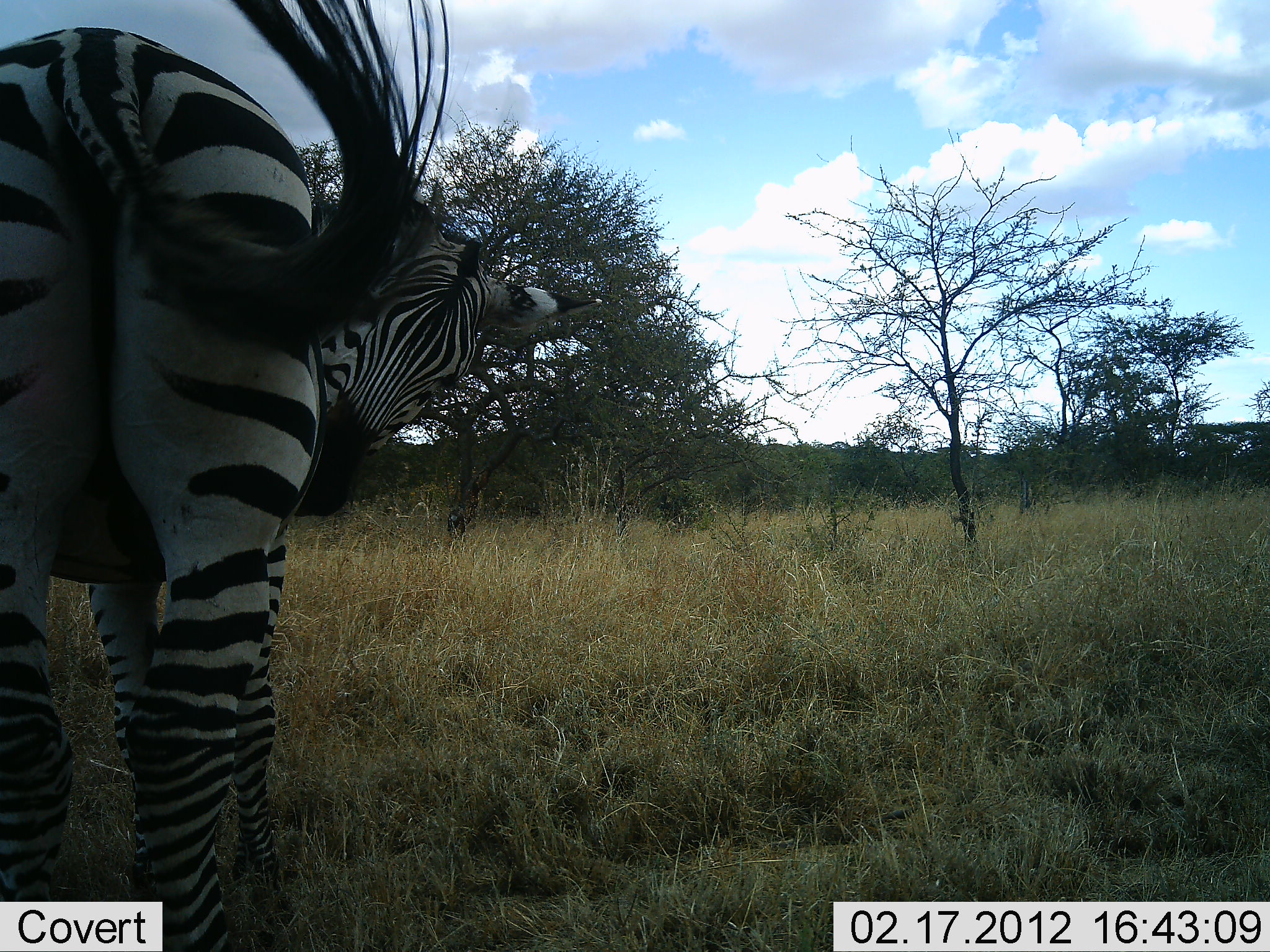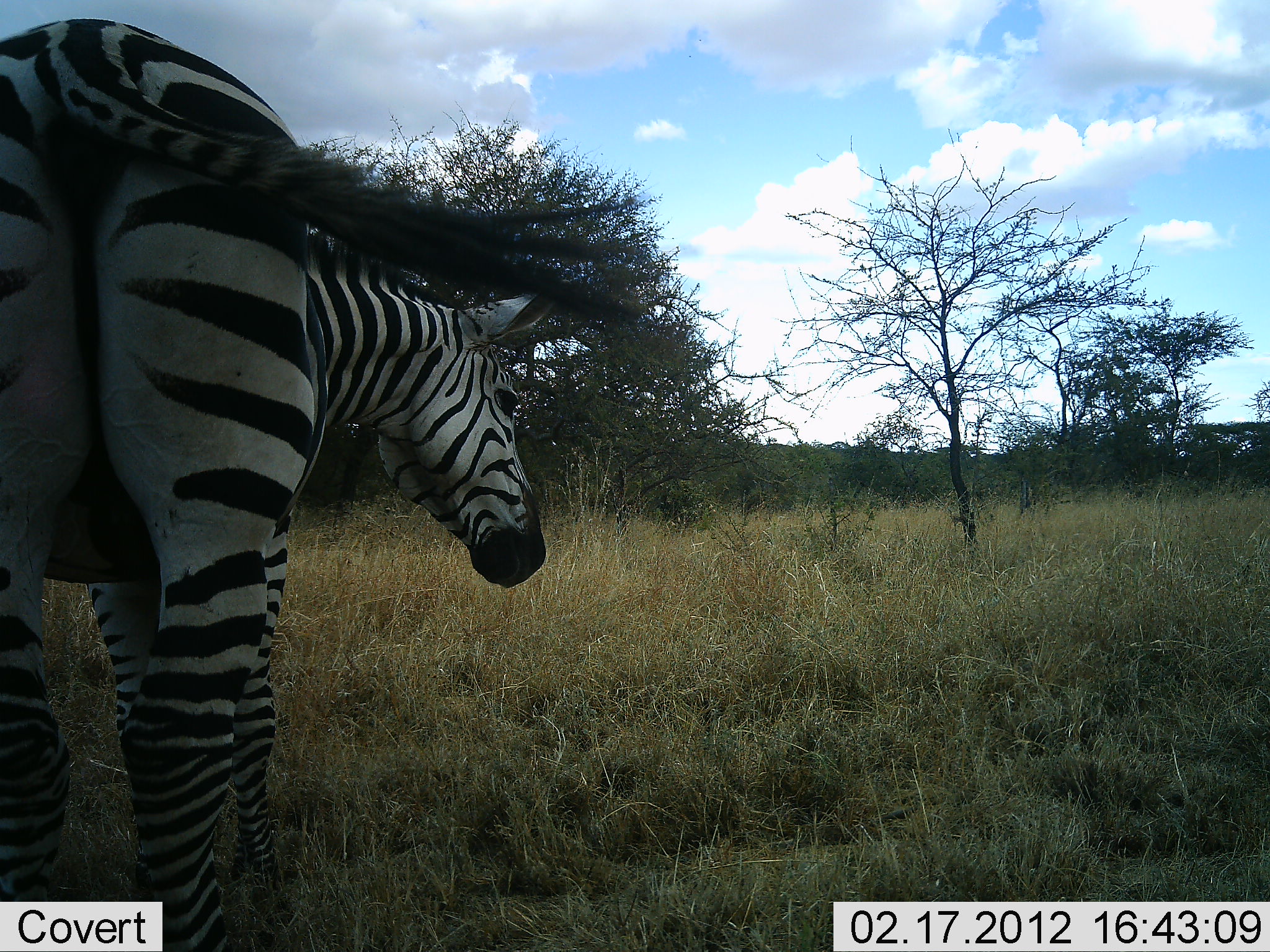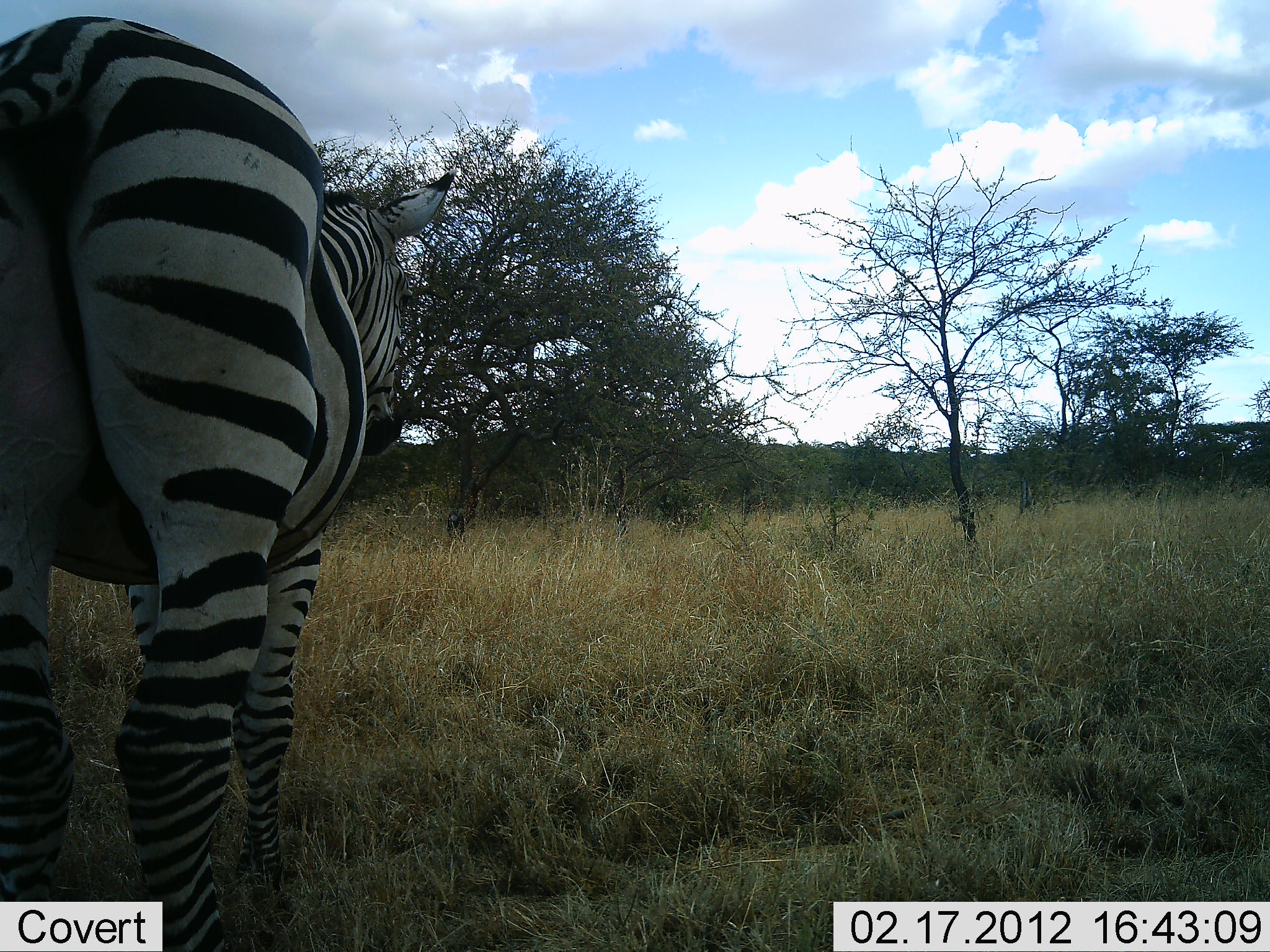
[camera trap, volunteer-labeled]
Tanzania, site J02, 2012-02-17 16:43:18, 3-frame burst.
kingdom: Animalia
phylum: Chordata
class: Mammalia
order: Perissodactyla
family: Equidae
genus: Equus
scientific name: Equus quagga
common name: plains zebra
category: zebra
Zebra (plains zebra) (Equus quagga), count 1. Behavior (volunteer vote fractions): standing 100%, resting 0%, moving 0%, interacting 0%. Young present (vote fraction): 0%. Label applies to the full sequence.